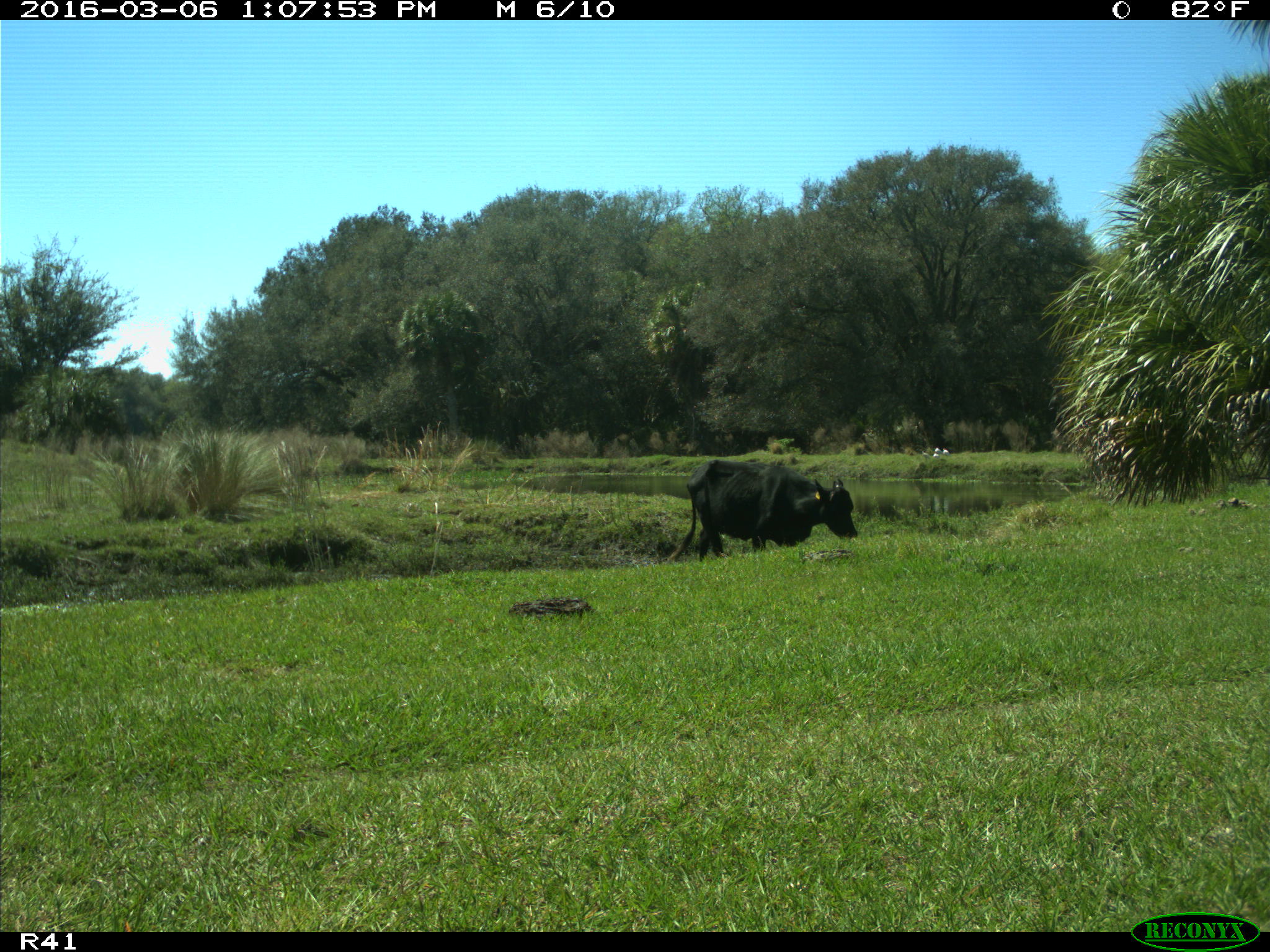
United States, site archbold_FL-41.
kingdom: Animalia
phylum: Chordata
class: Mammalia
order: Artiodactyla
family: Bovidae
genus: Bos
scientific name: Bos taurus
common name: domestic cow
Bos taurus (domestic cow).